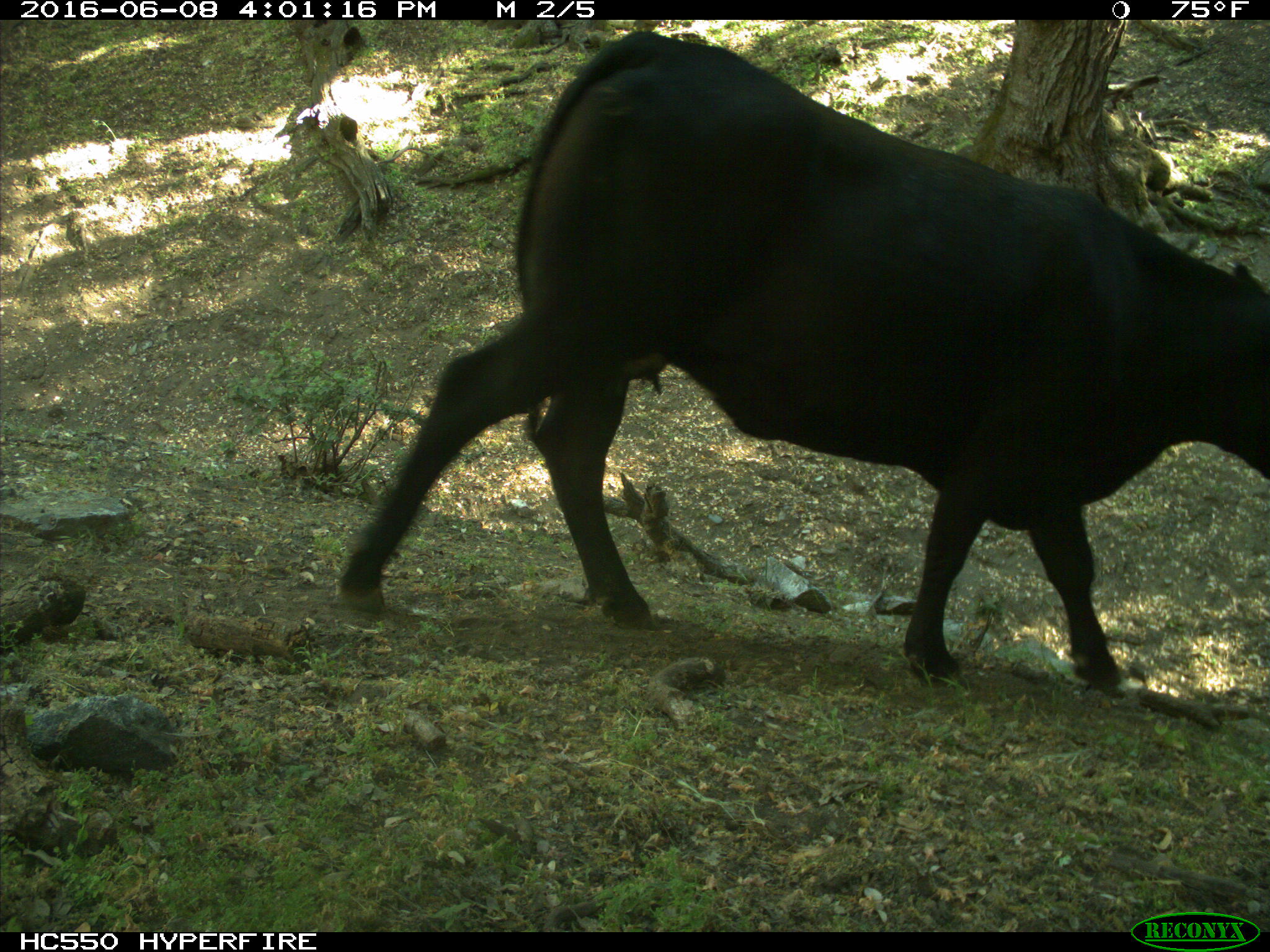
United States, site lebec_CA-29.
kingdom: Animalia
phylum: Chordata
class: Mammalia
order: Artiodactyla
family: Bovidae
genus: Bos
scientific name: Bos taurus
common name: domestic cow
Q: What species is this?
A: Bos taurus (domestic cow).